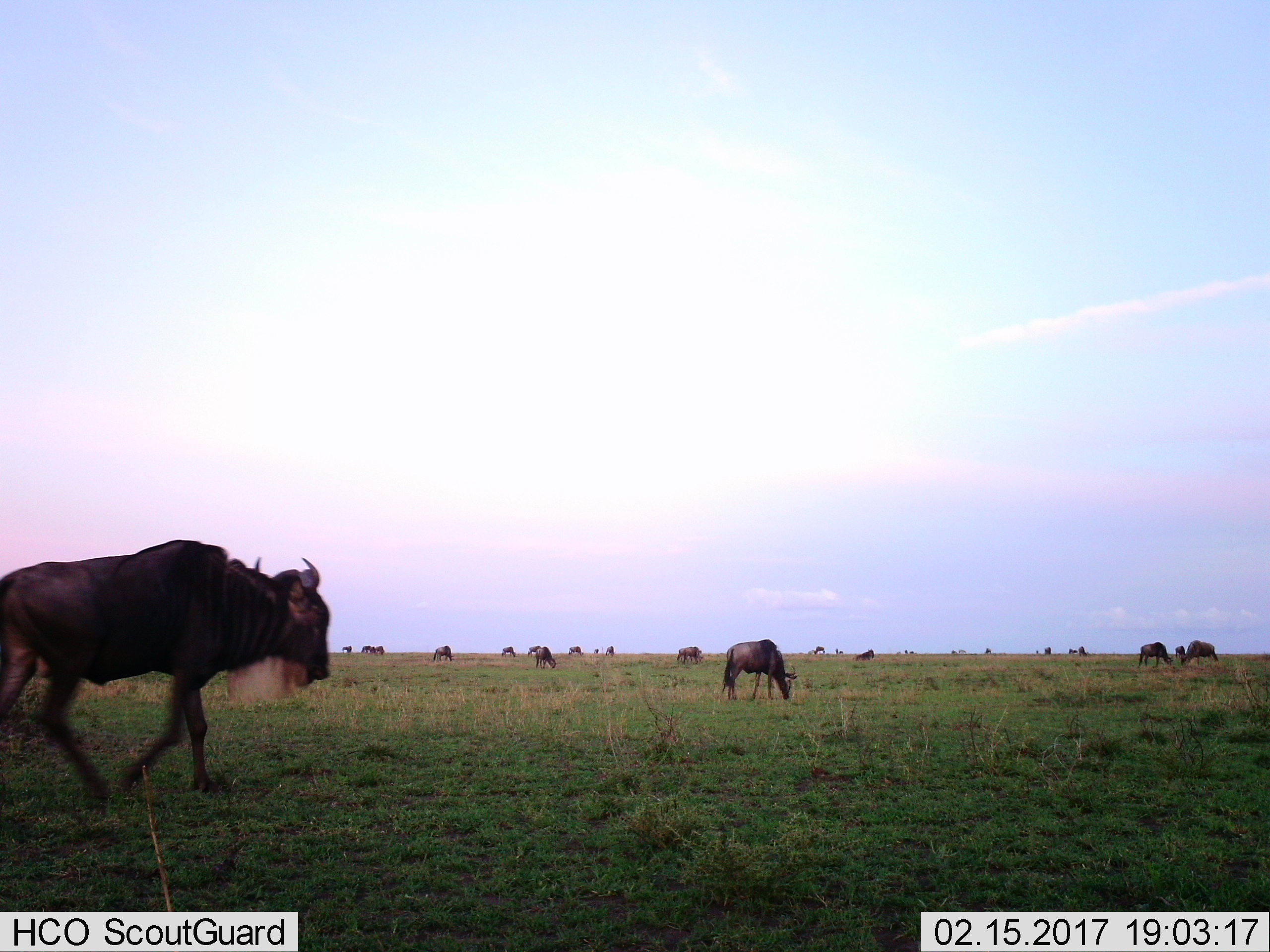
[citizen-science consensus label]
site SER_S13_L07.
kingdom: Animalia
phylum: Chordata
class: Mammalia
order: Artiodactyla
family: Bovidae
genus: Connochaetes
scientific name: Connochaetes taurinus taurinus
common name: blue wildebeest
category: wildebeestblue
Wildebeestblue (blue wildebeest) (Connochaetes taurinus taurinus), count 11-50. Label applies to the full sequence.